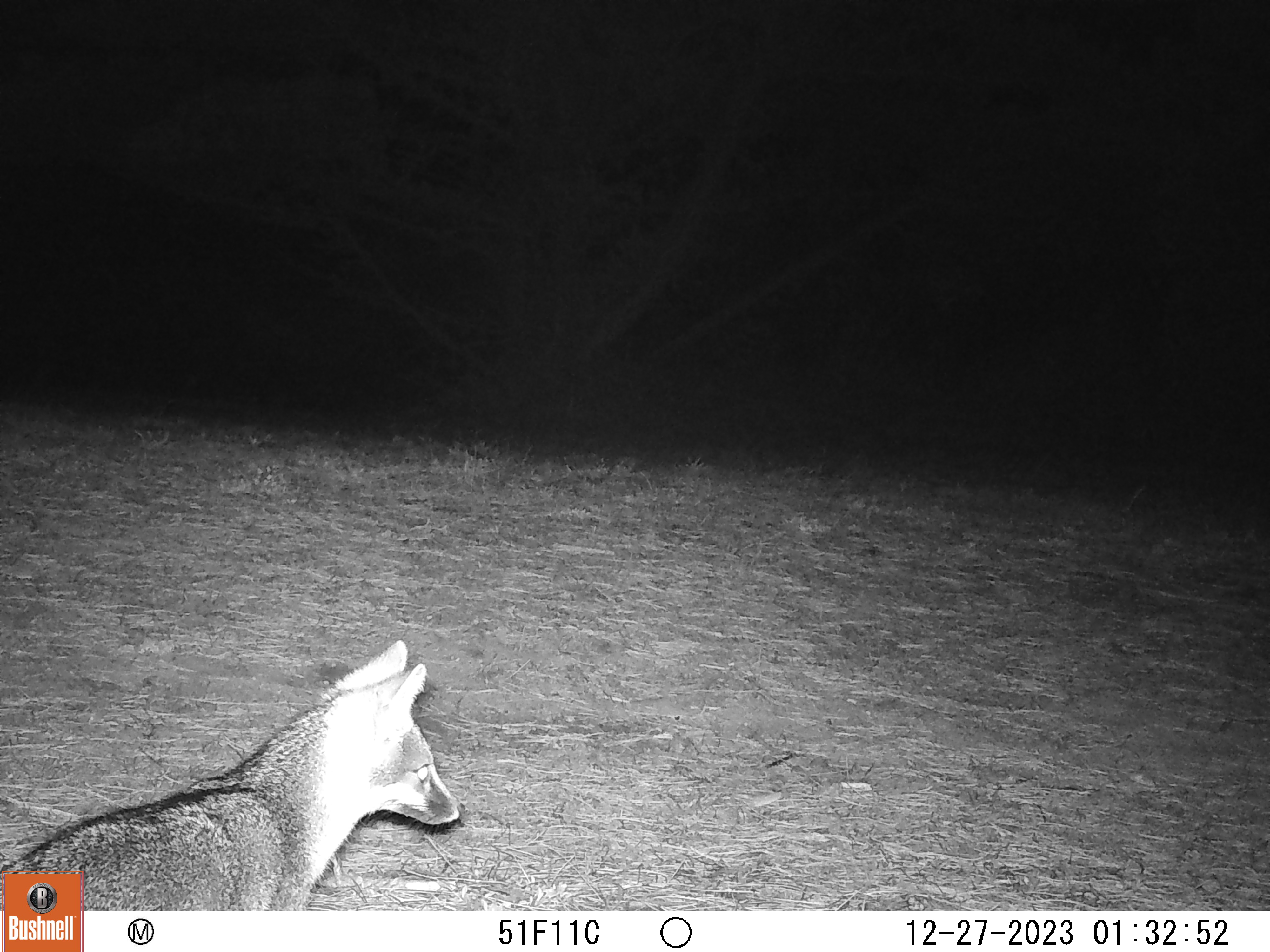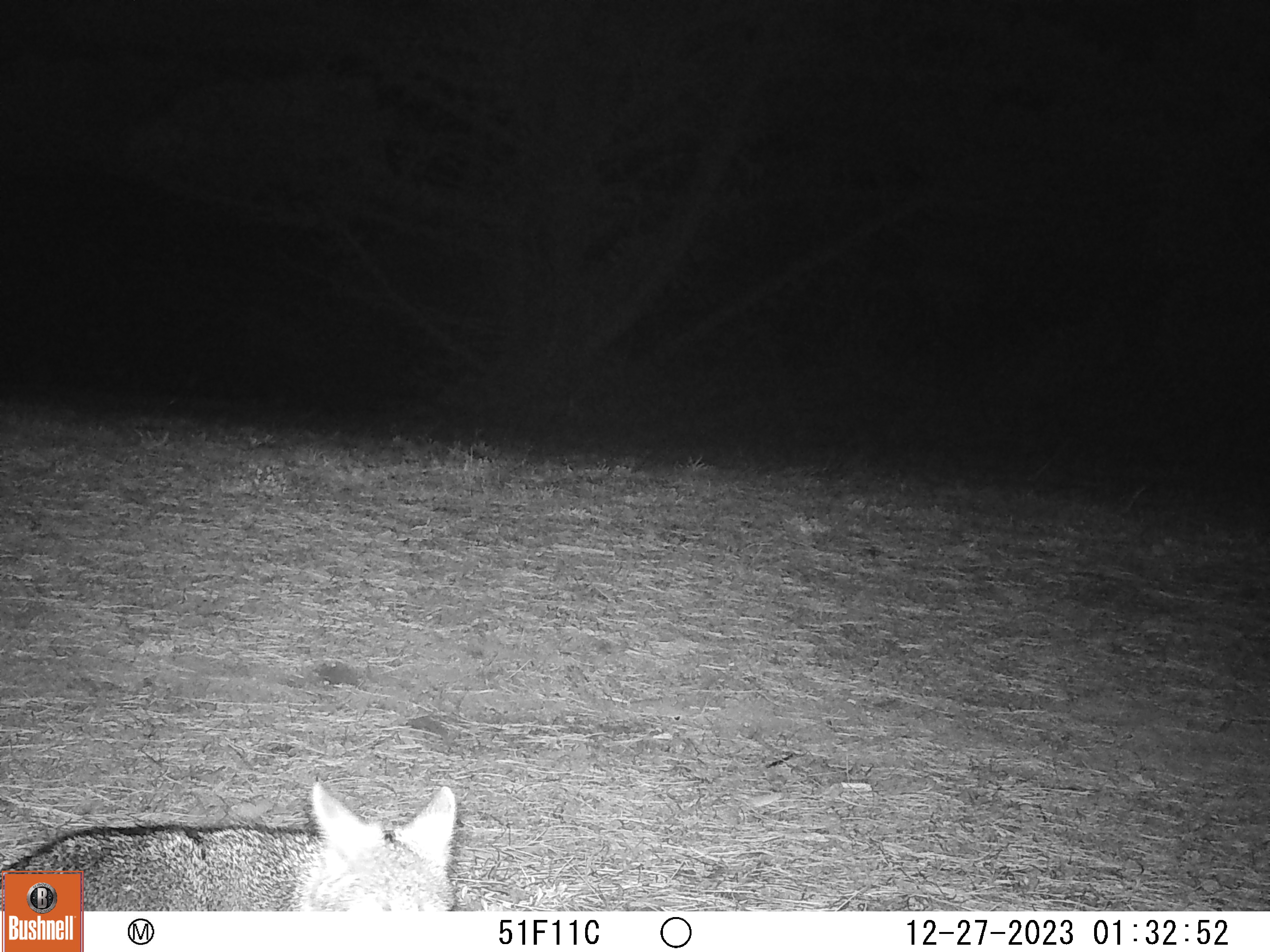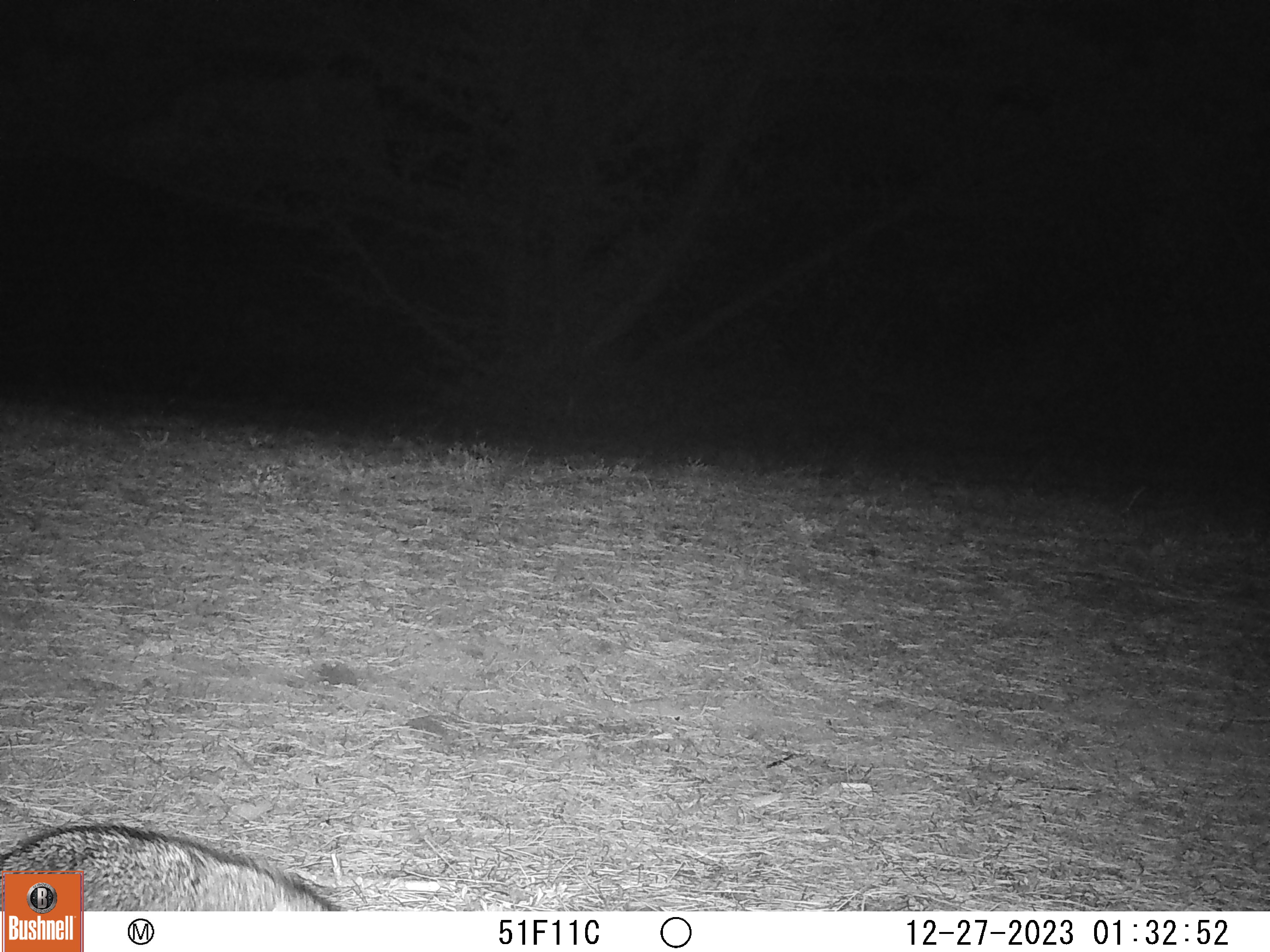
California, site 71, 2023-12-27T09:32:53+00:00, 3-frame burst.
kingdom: Animalia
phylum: Chordata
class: Mammalia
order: Carnivora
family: Canidae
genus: Urocyon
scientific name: Urocyon cinereoargenteus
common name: gray fox